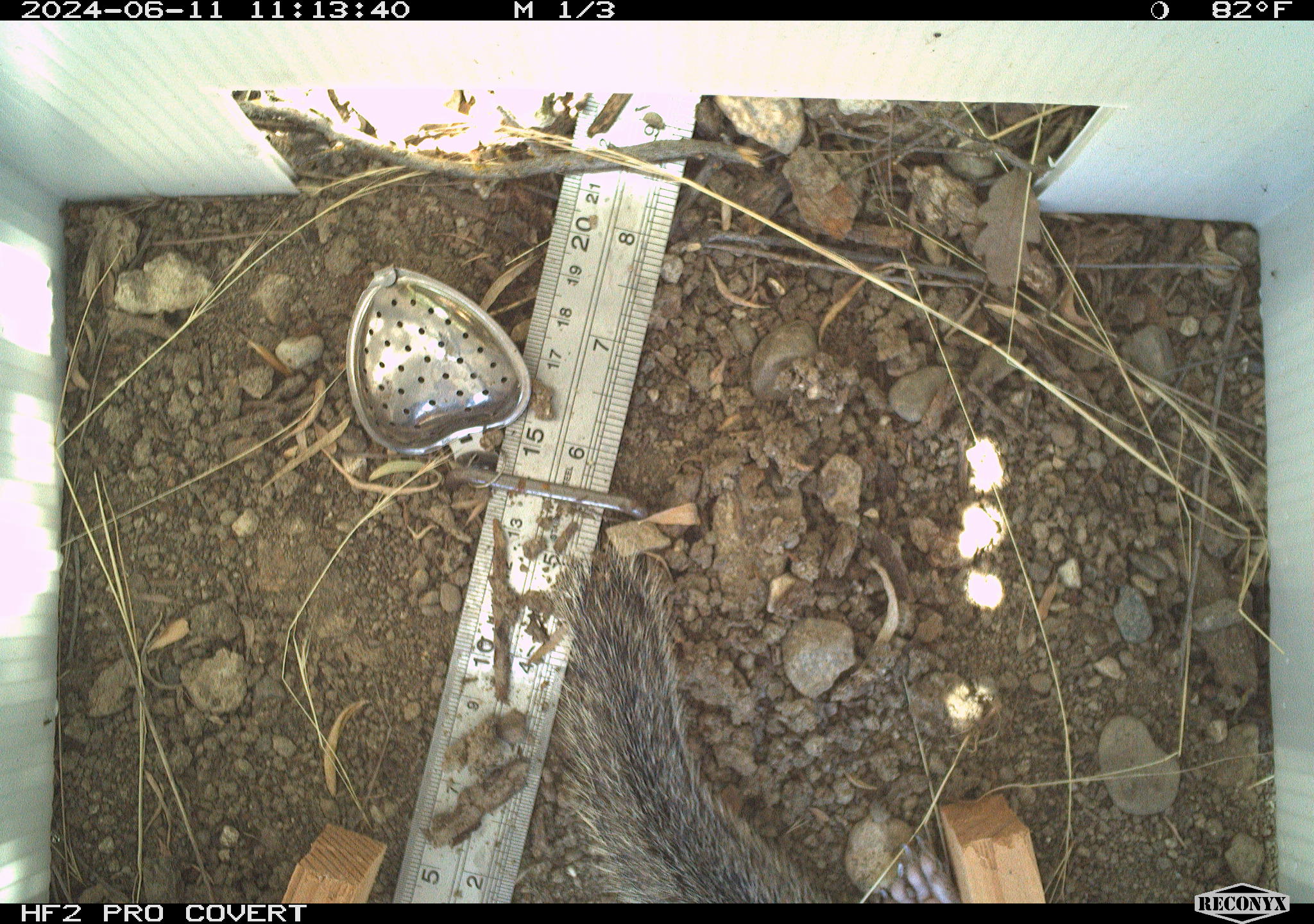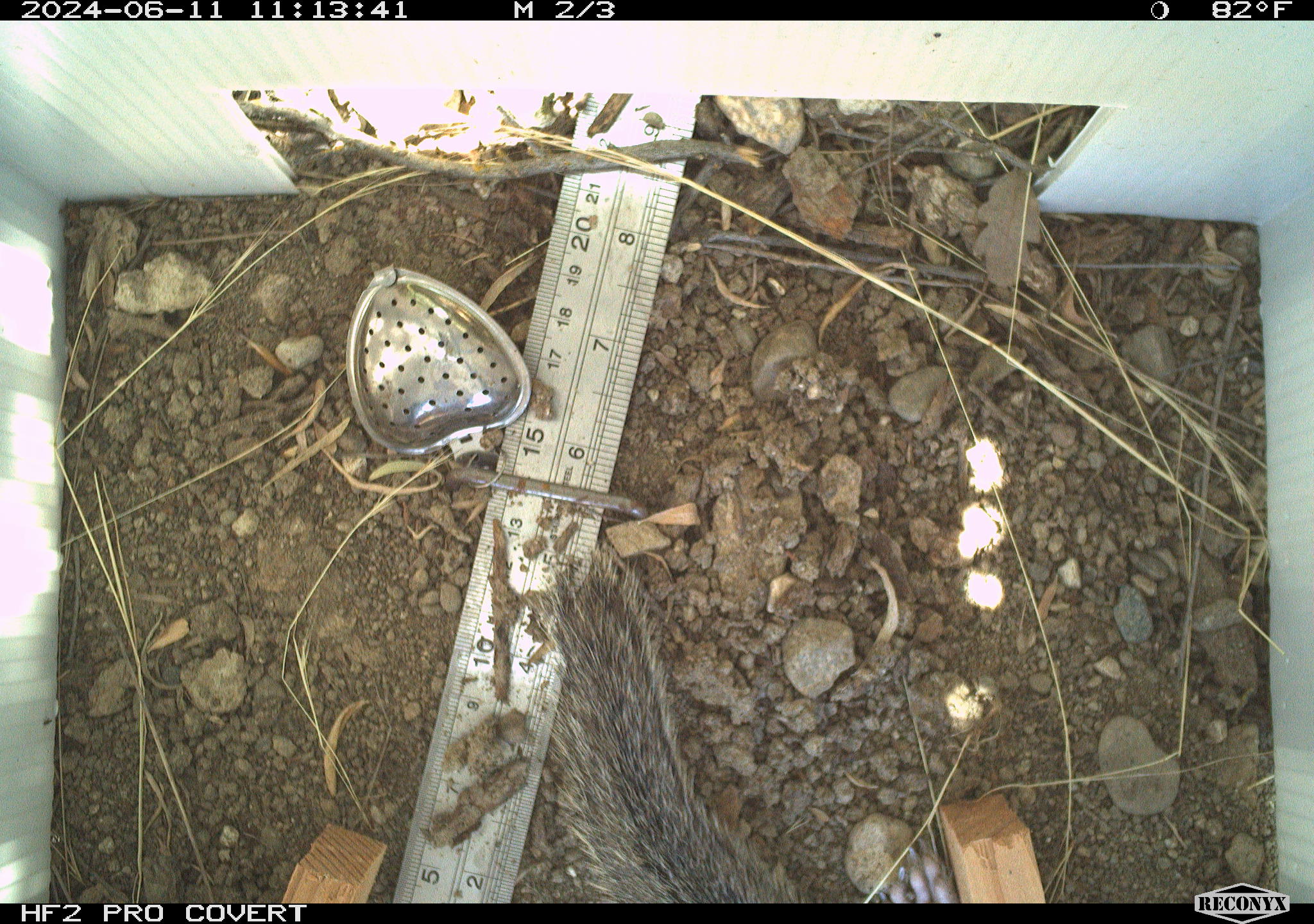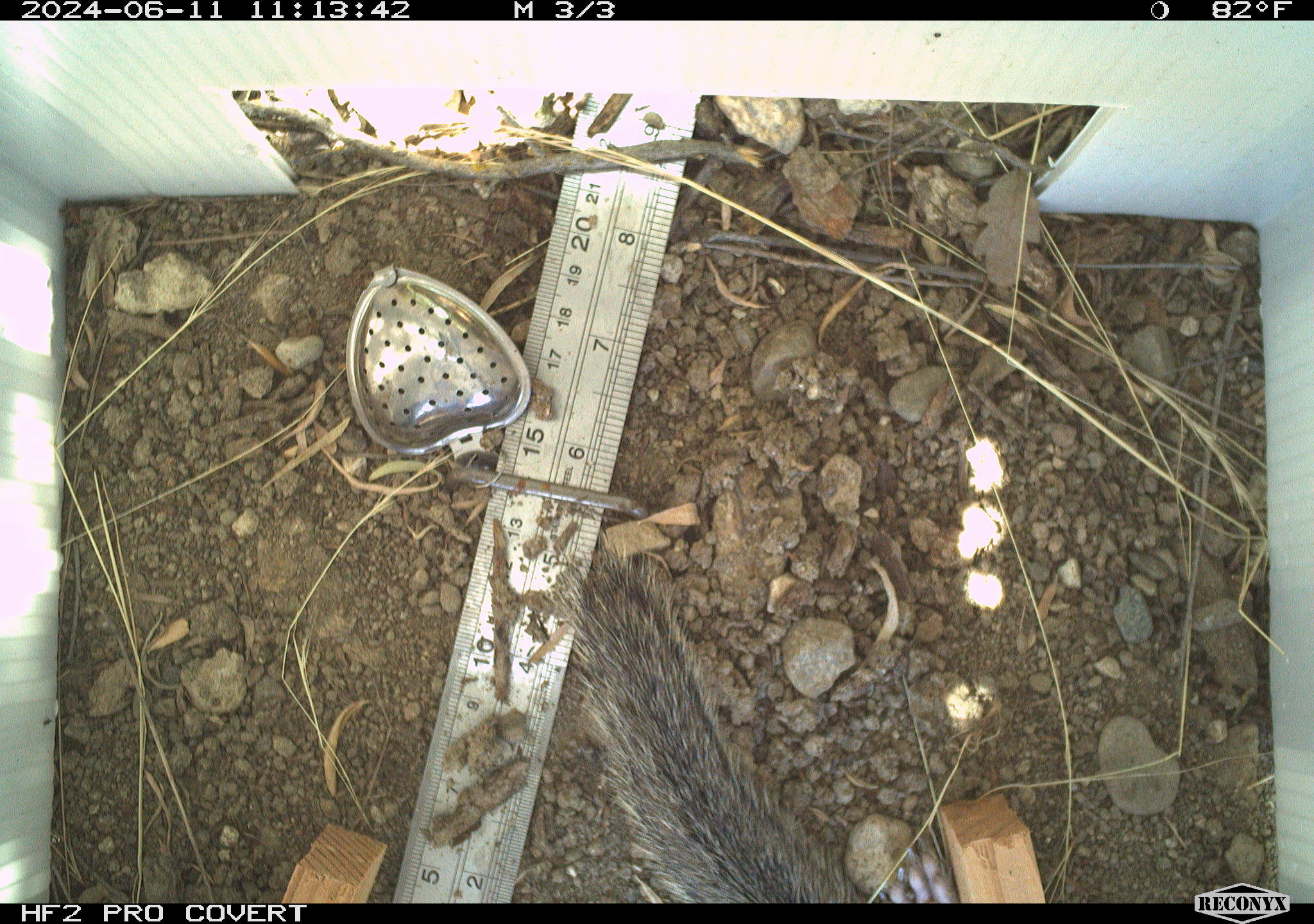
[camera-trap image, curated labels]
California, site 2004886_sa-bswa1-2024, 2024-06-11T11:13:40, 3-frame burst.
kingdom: Animalia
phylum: Chordata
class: Mammalia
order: Rodentia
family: Sciuridae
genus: Otospermophilus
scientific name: Otospermophilus beecheyi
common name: california ground squirrel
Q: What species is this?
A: California ground squirrel (Otospermophilus beecheyi).